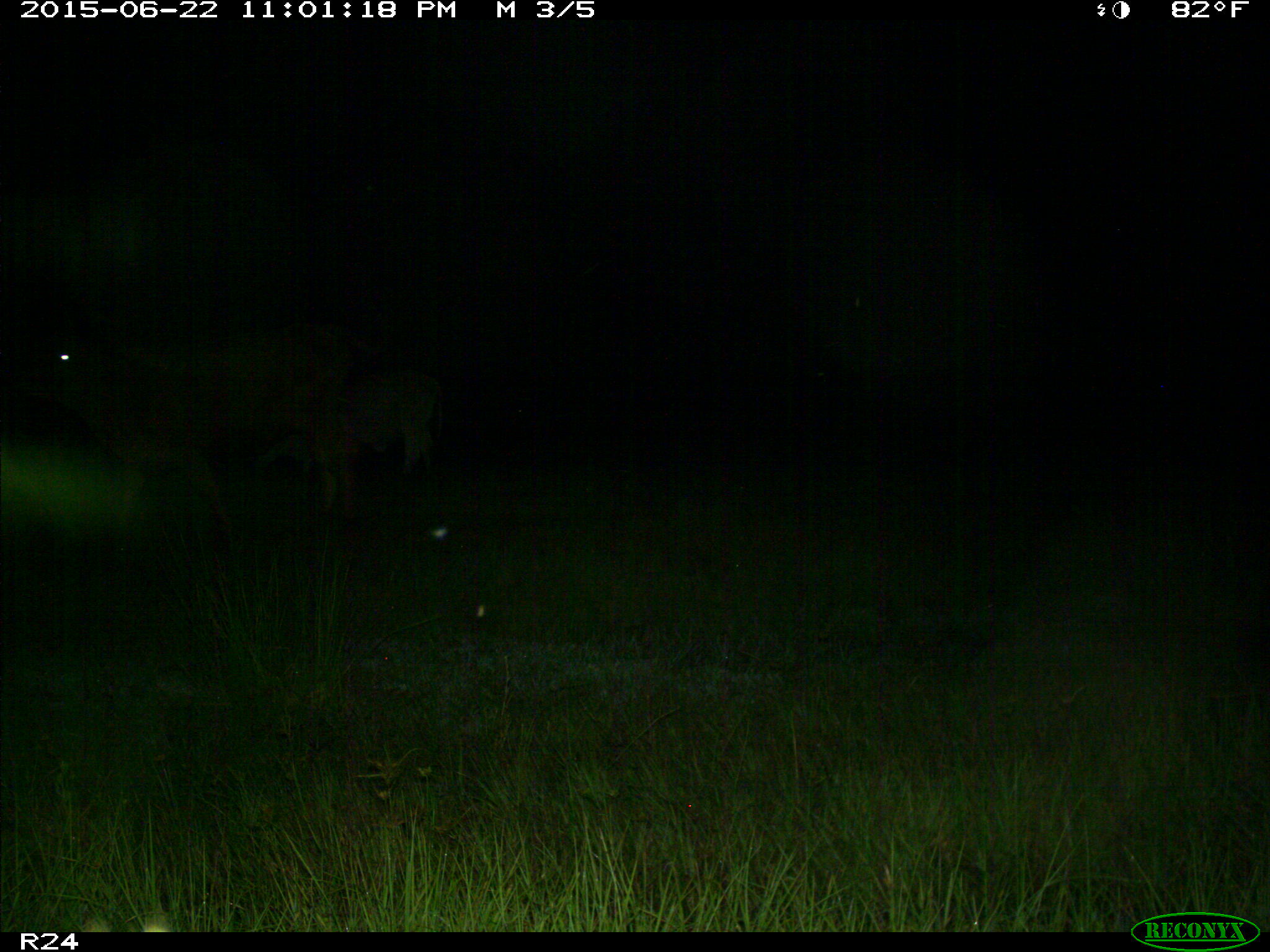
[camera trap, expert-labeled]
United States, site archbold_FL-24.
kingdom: Animalia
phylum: Chordata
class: Mammalia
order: Artiodactyla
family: Bovidae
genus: Bos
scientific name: Bos taurus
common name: domestic cow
Bos taurus (domestic cow).